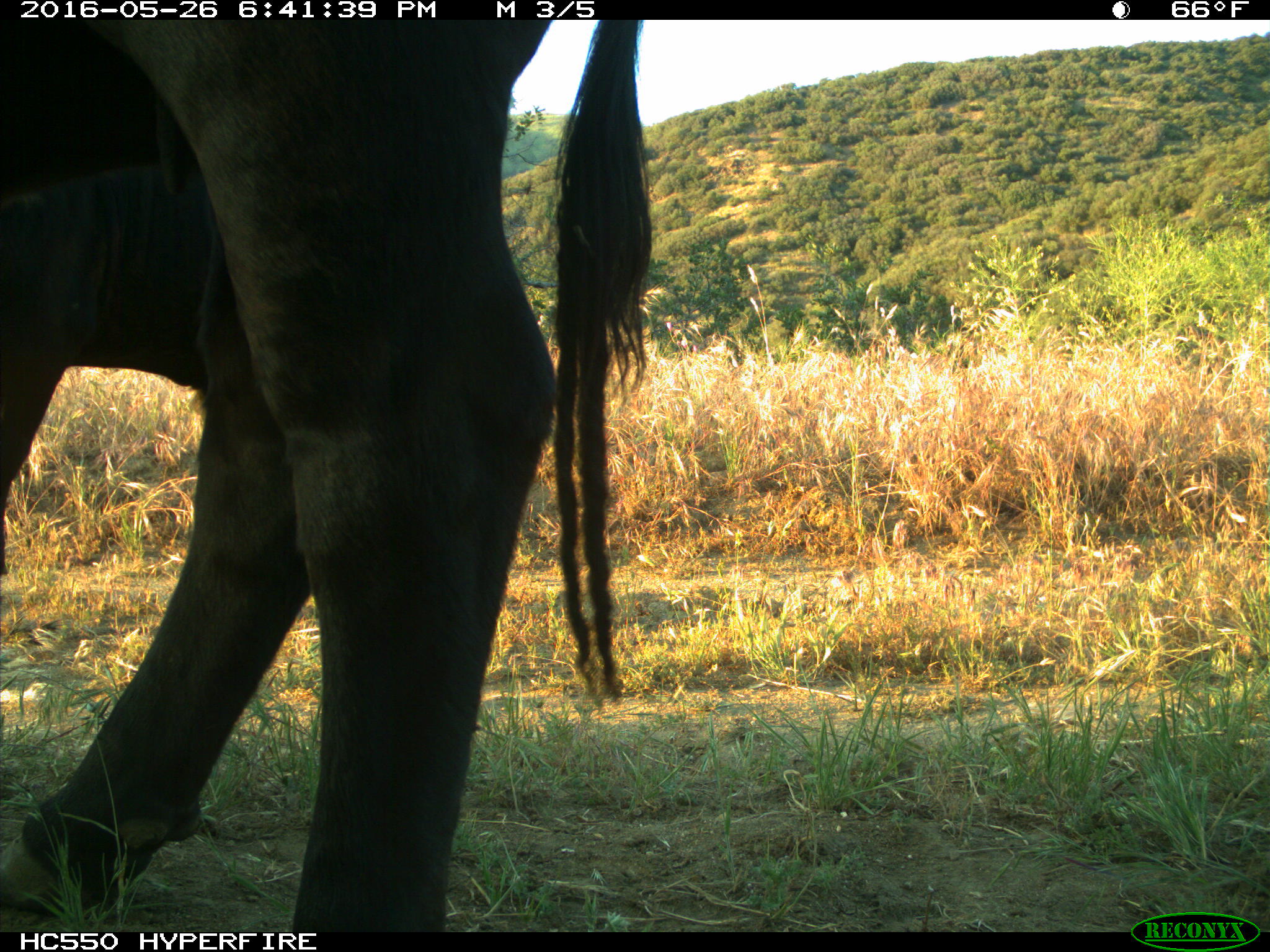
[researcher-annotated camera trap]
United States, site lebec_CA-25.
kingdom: Animalia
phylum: Chordata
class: Mammalia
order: Artiodactyla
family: Bovidae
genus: Bos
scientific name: Bos taurus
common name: domestic cow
Bos taurus (domestic cow).